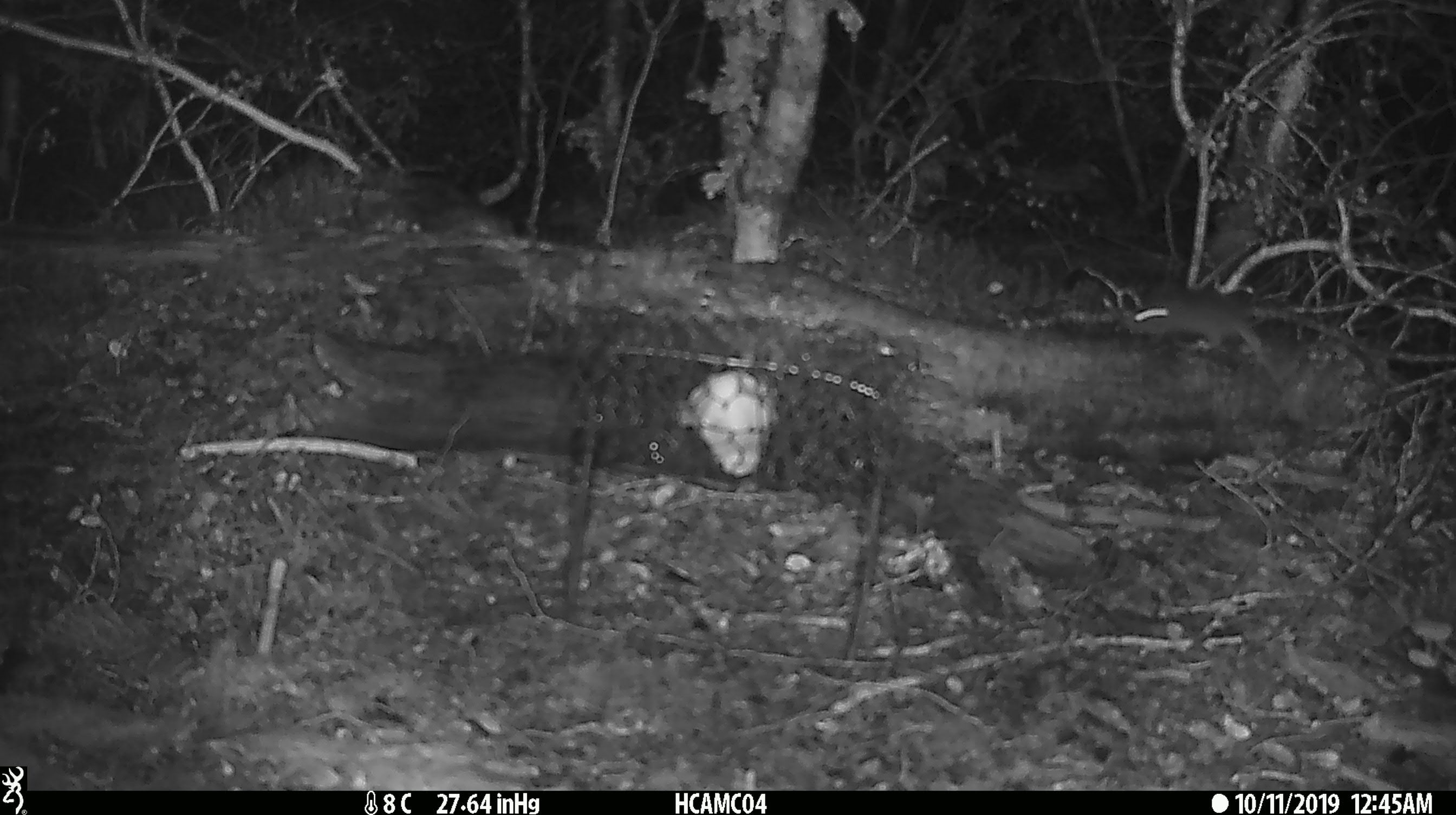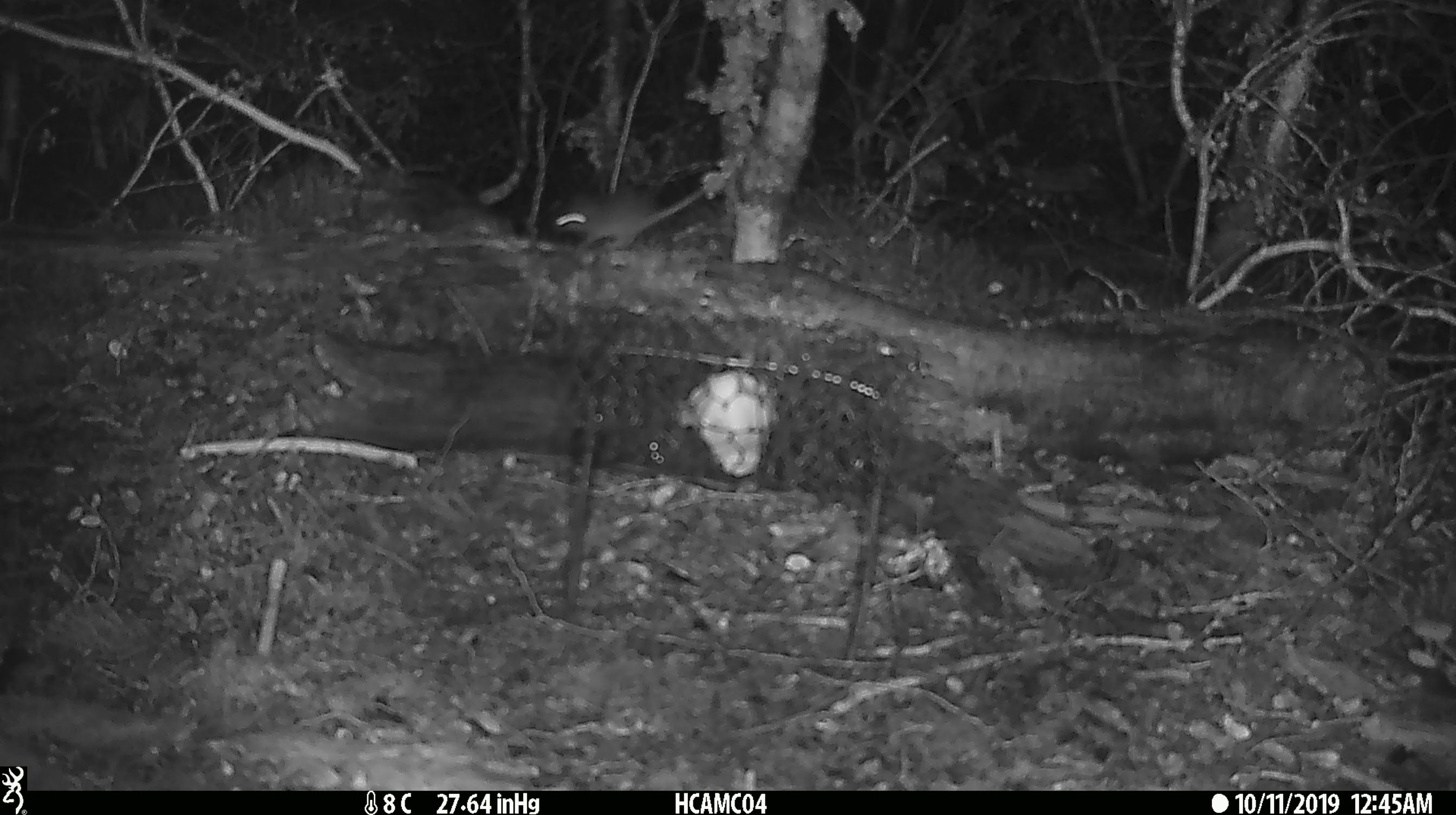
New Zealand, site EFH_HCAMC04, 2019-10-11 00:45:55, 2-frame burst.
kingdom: Animalia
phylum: Chordata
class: Mammalia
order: Rodentia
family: Muridae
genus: Mus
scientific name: Mus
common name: mouse